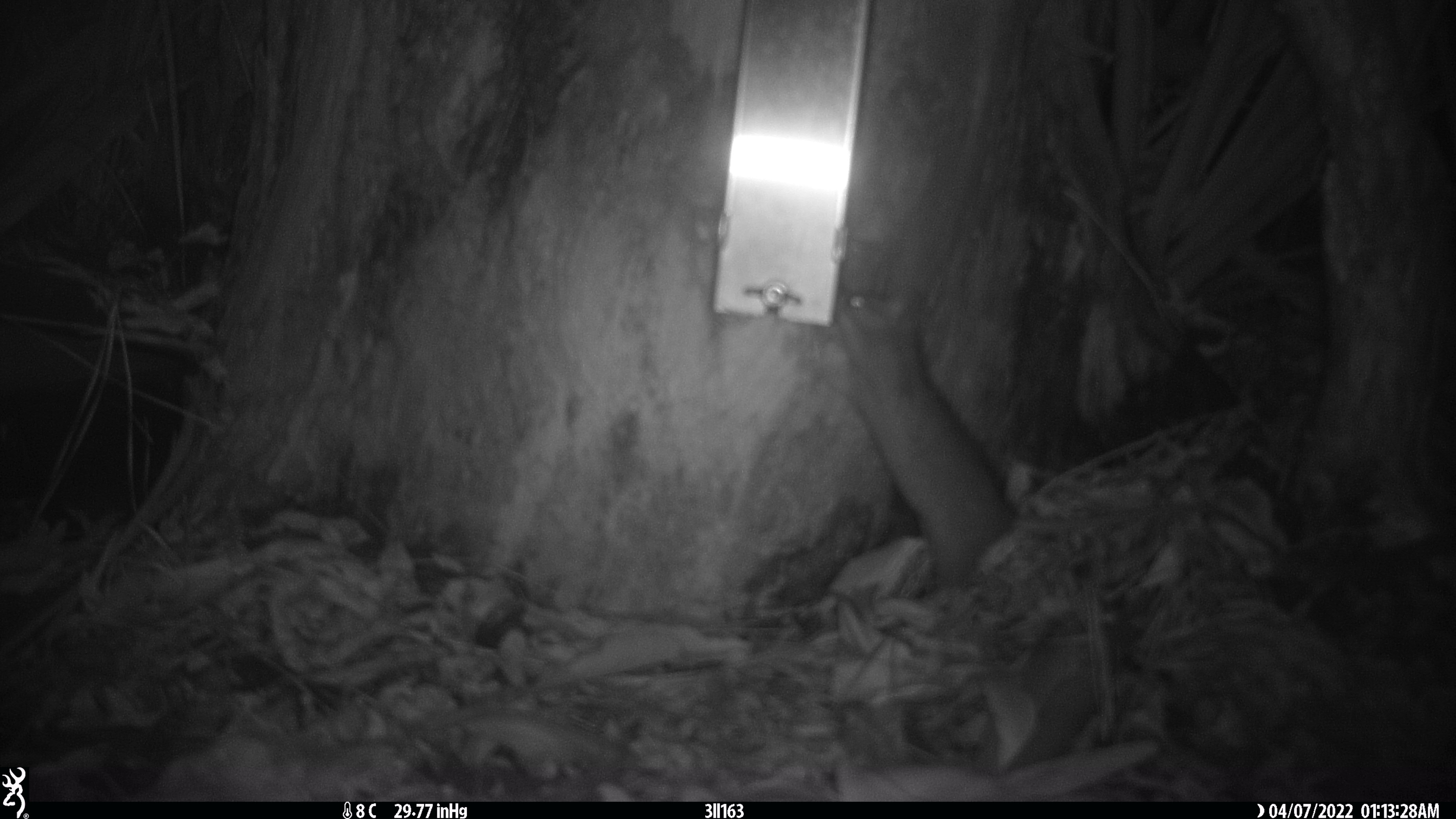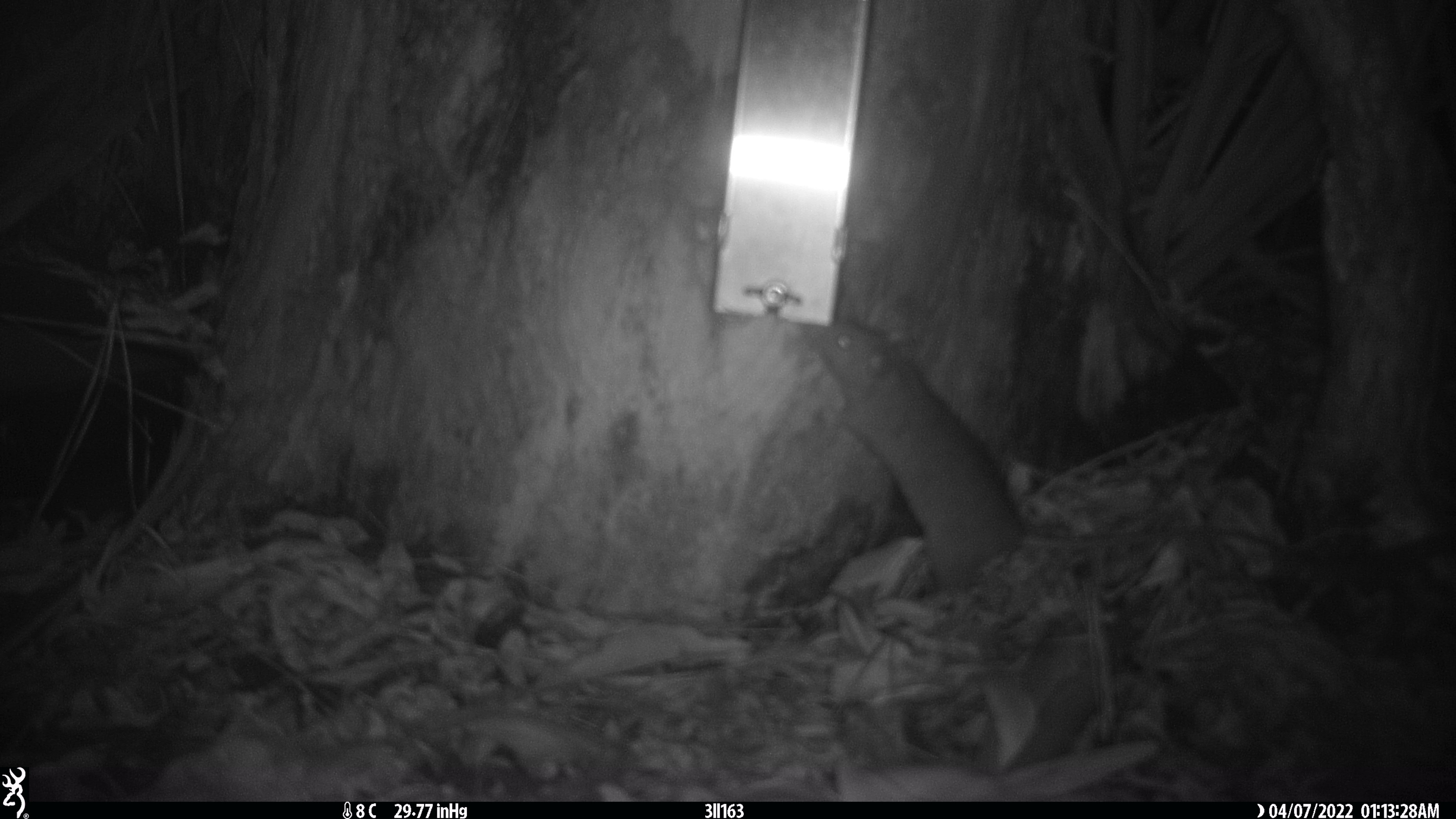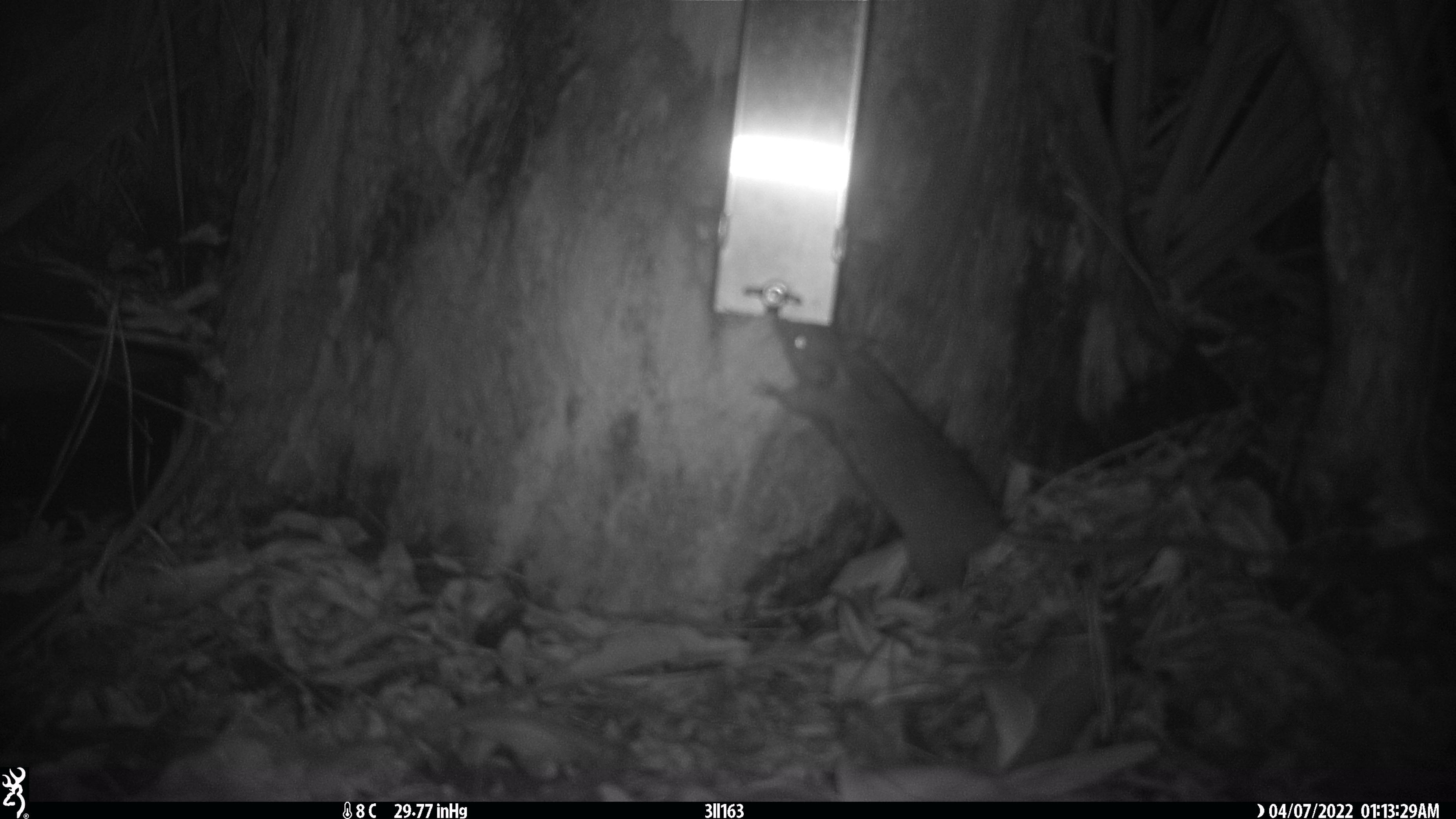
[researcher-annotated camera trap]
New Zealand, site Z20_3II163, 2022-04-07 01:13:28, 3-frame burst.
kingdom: Animalia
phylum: Chordata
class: Mammalia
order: Rodentia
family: Muridae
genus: Rattus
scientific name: Rattus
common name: rat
Rat (Rattus).